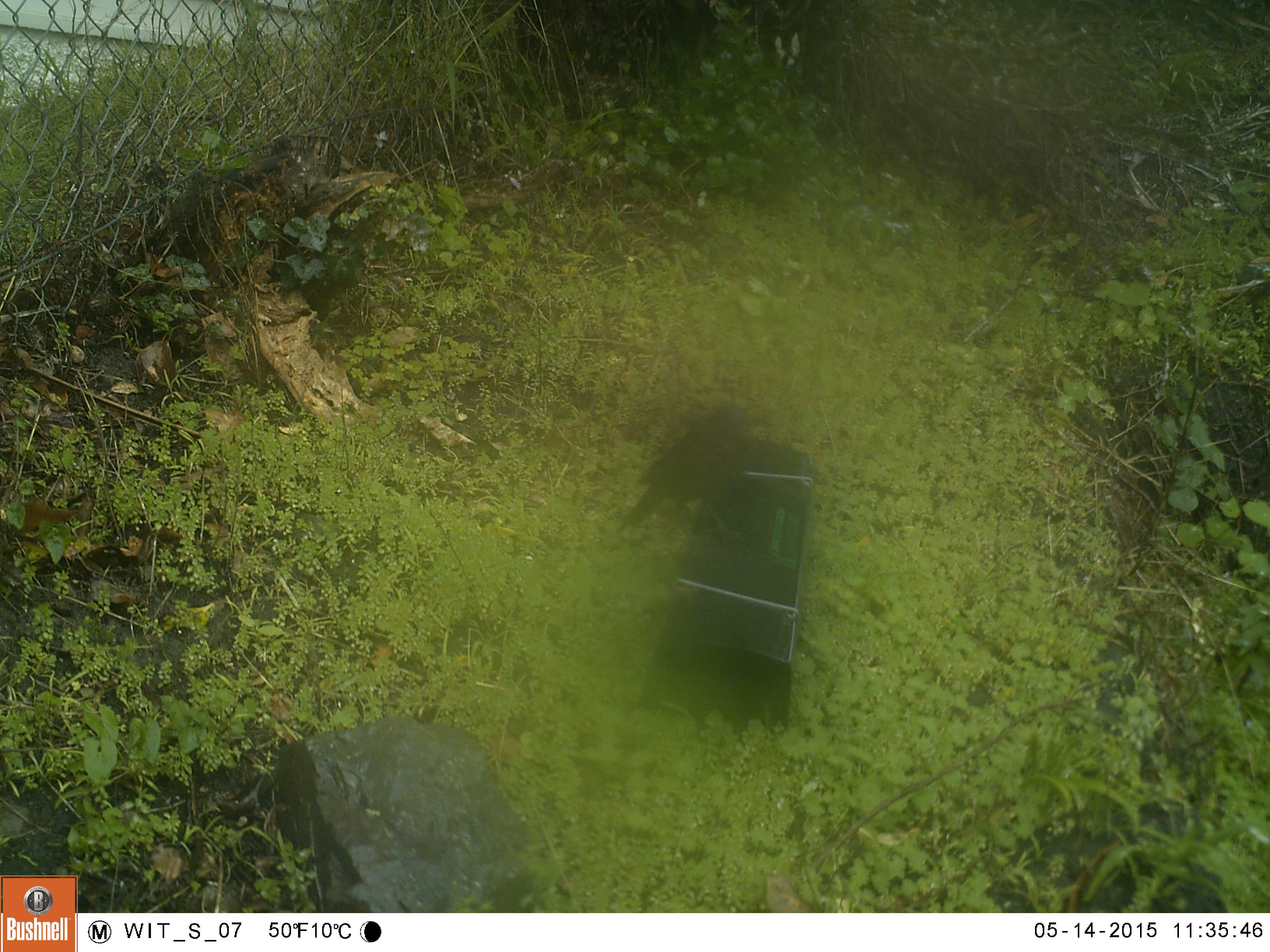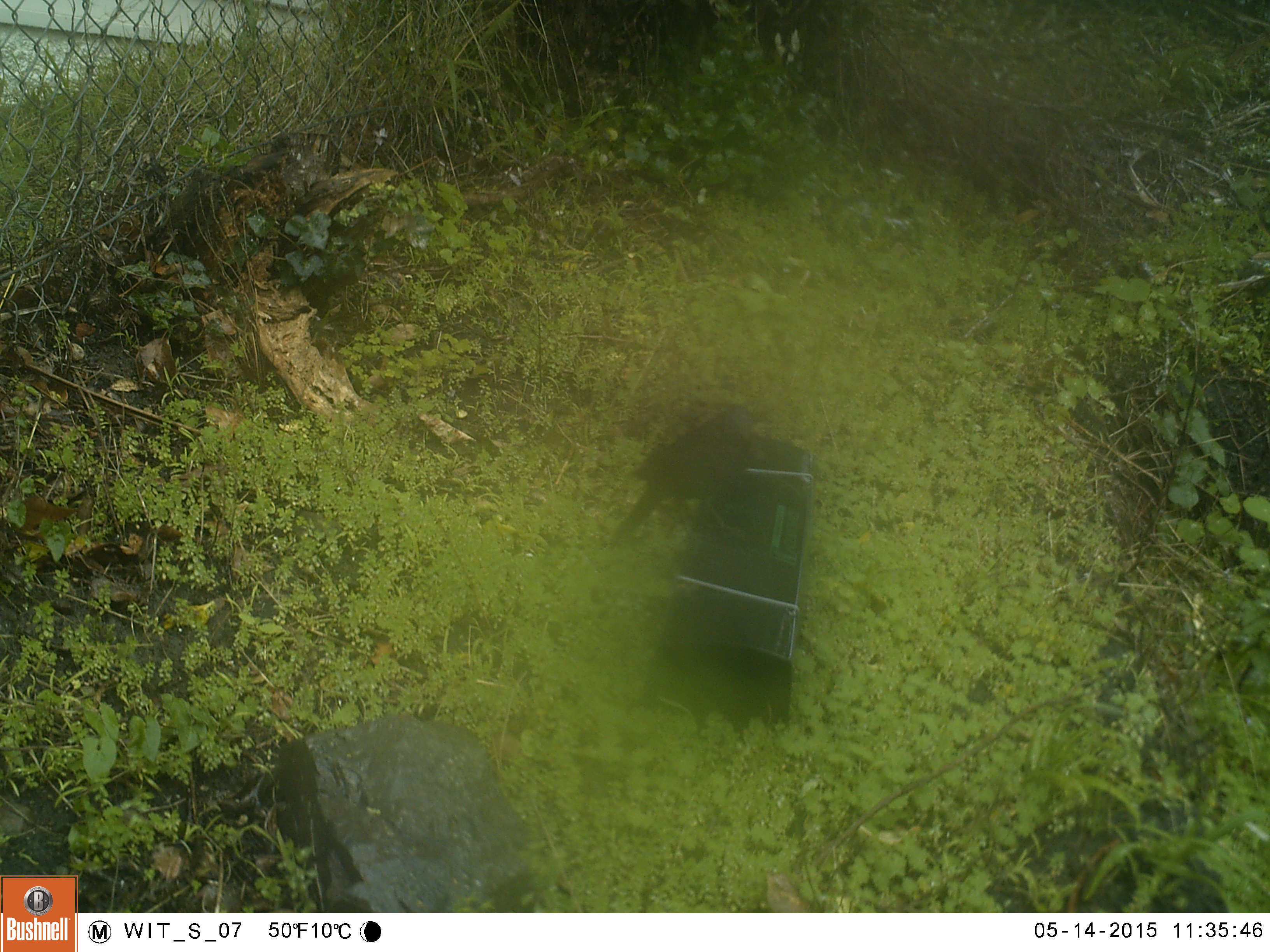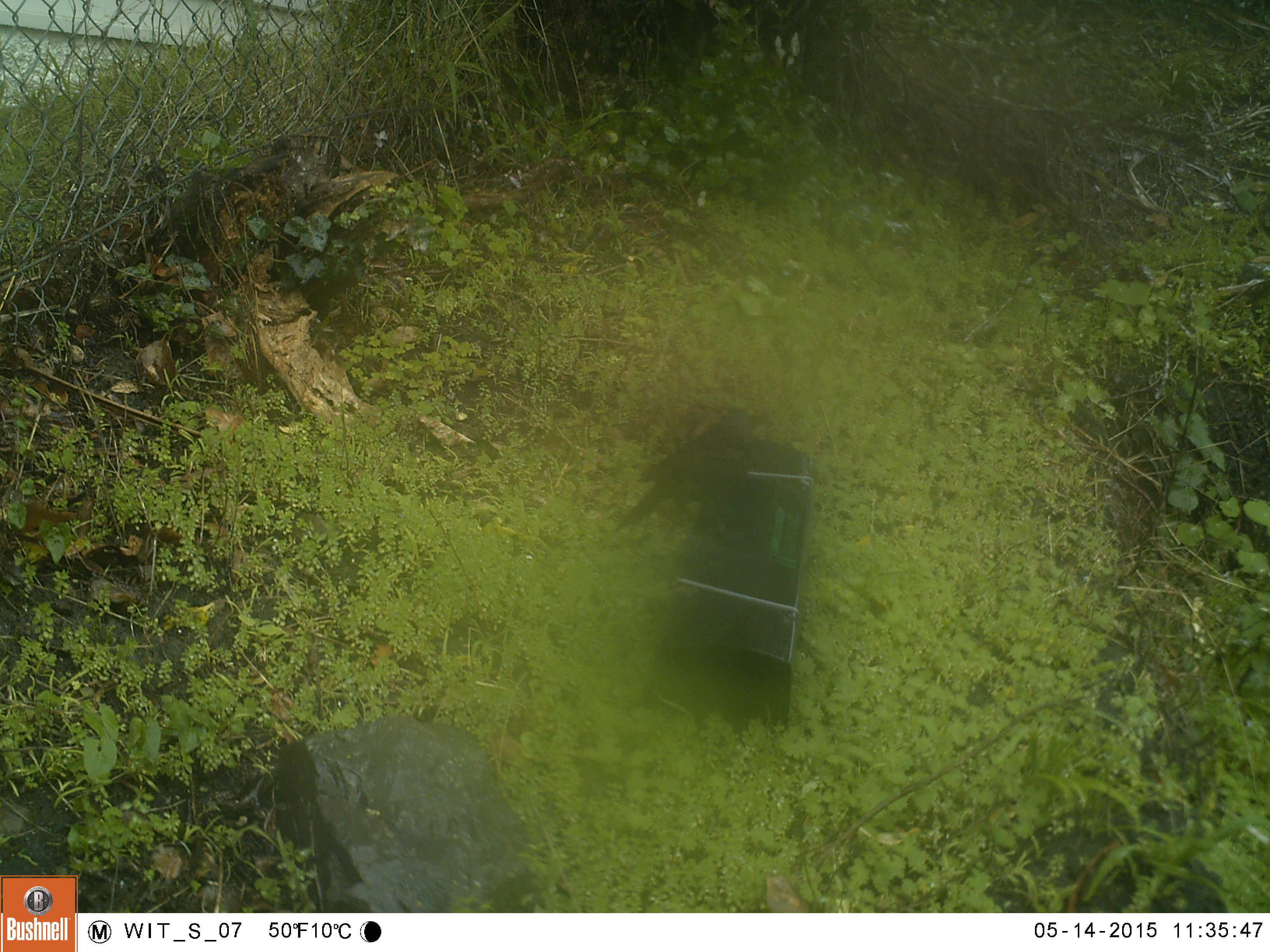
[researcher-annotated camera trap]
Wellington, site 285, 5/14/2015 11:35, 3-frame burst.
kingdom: Animalia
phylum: Chordata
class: Aves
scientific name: Aves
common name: bird